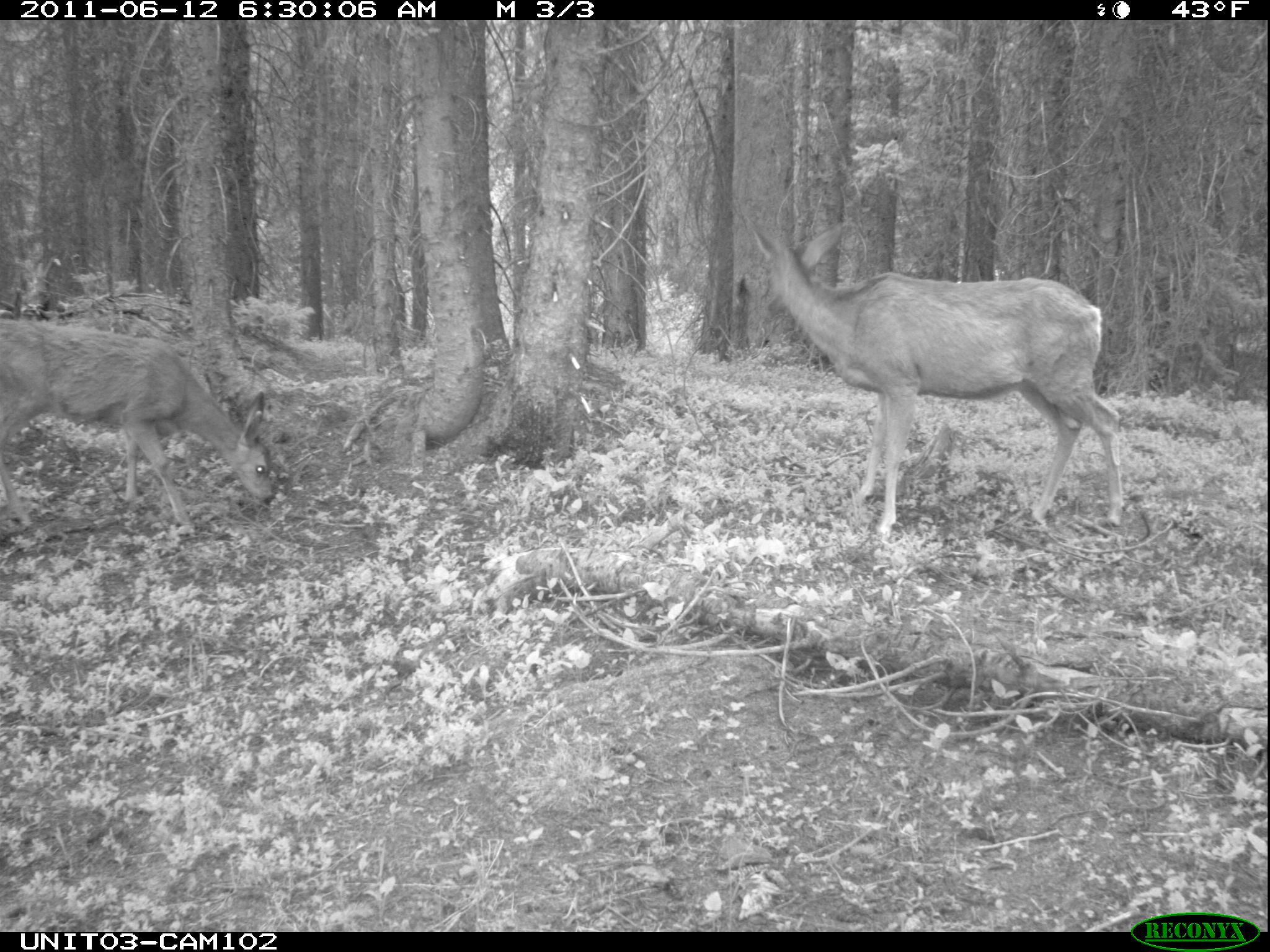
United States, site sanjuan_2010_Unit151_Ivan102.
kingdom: Animalia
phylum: Chordata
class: Mammalia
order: Artiodactyla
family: Cervidae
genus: Odocoileus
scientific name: Odocoileus hemionus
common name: mule deer